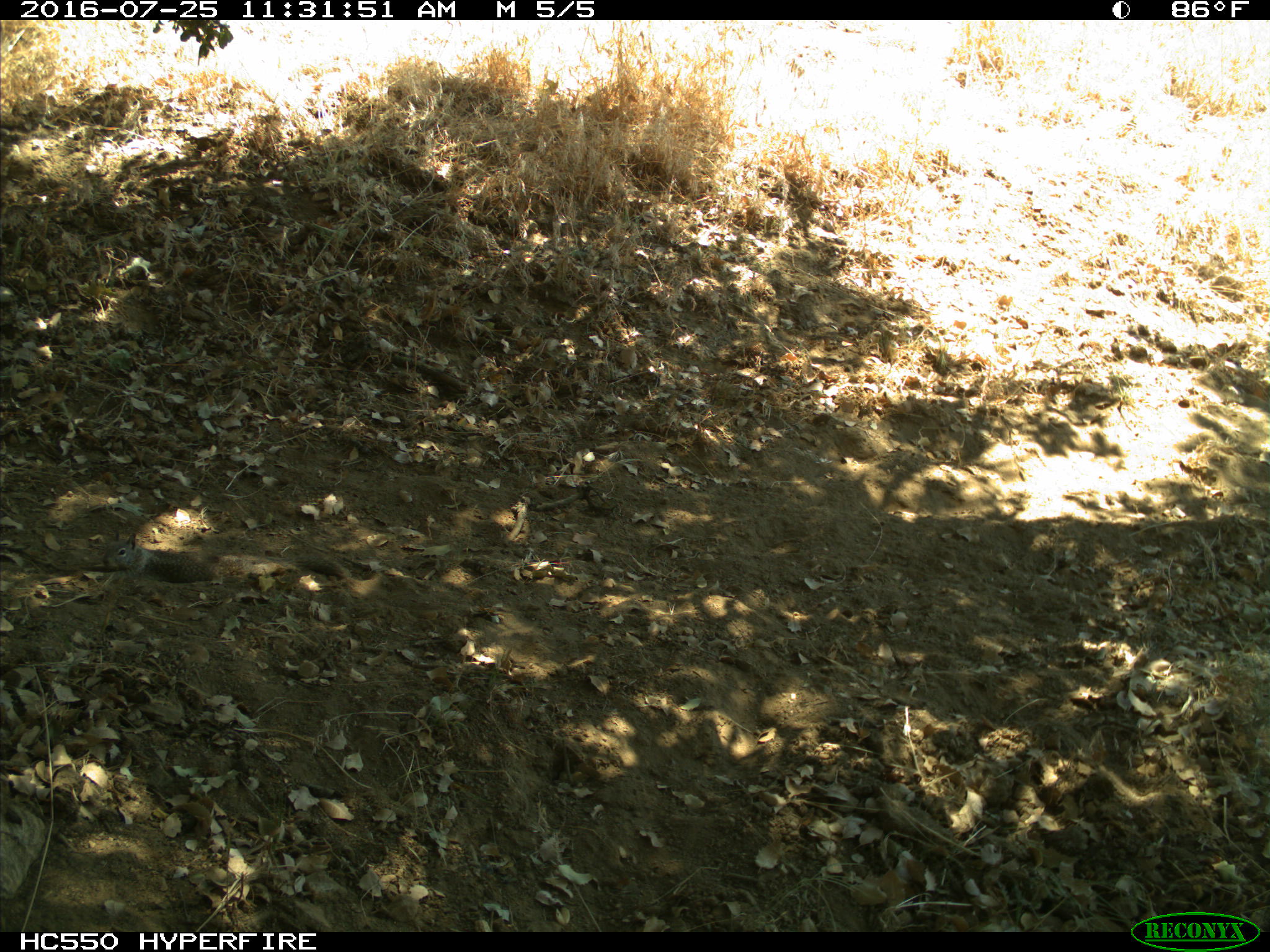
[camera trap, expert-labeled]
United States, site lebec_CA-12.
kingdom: Animalia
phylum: Chordata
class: Mammalia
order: Rodentia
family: Sciuridae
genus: Otospermophilus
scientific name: Otospermophilus beecheyi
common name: california ground squirrel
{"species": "Otospermophilus beecheyi (california ground squirrel)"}